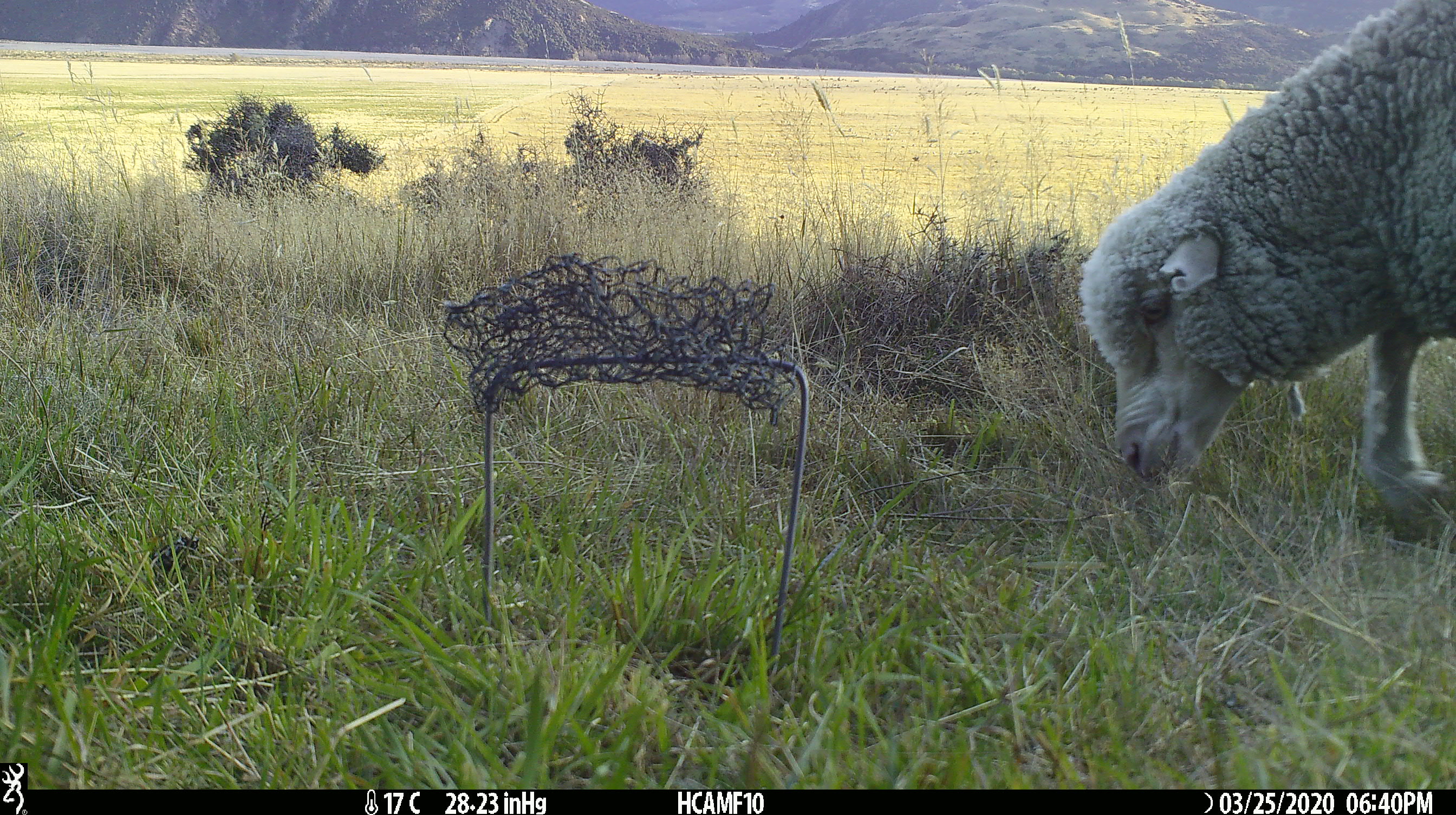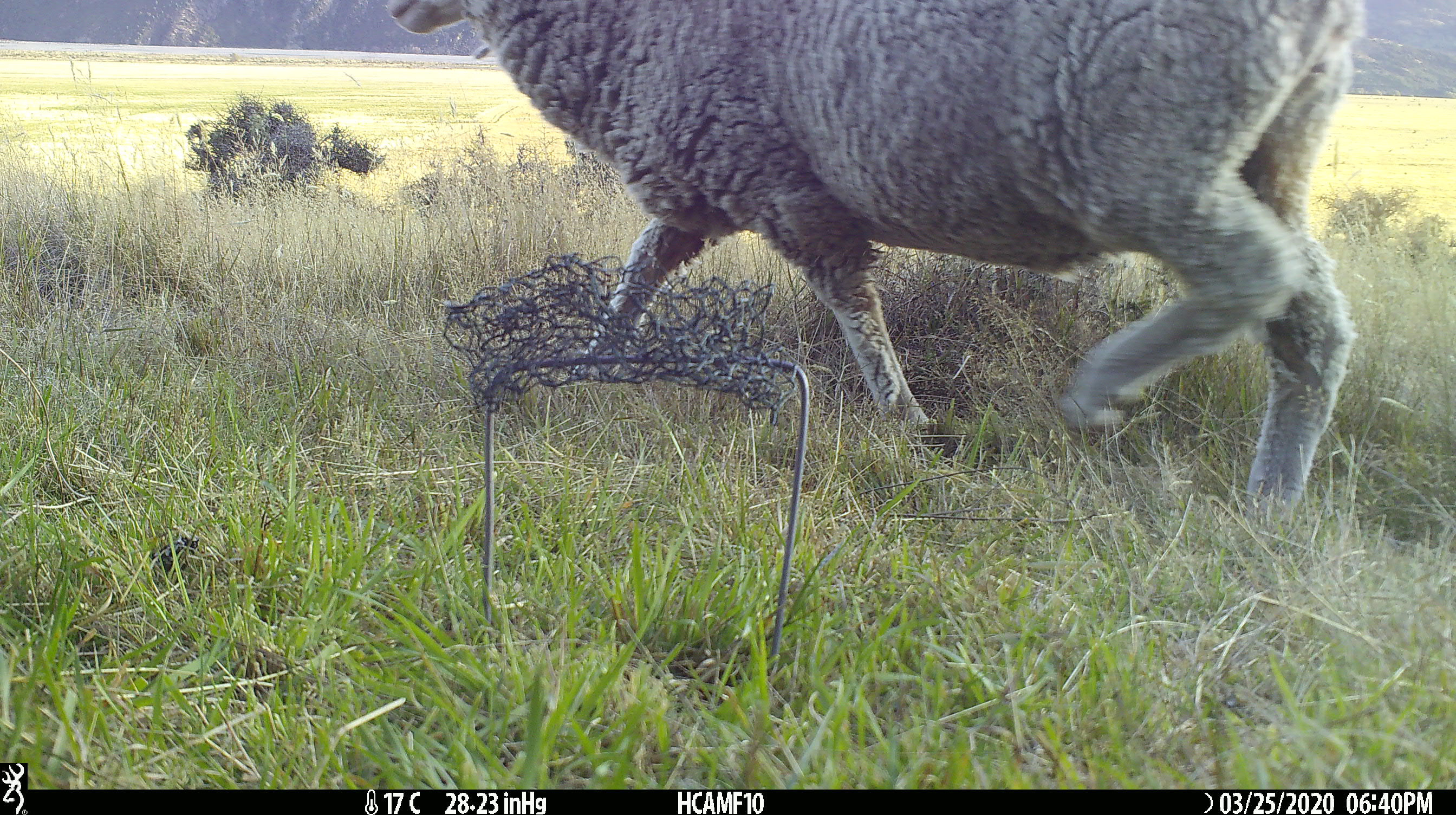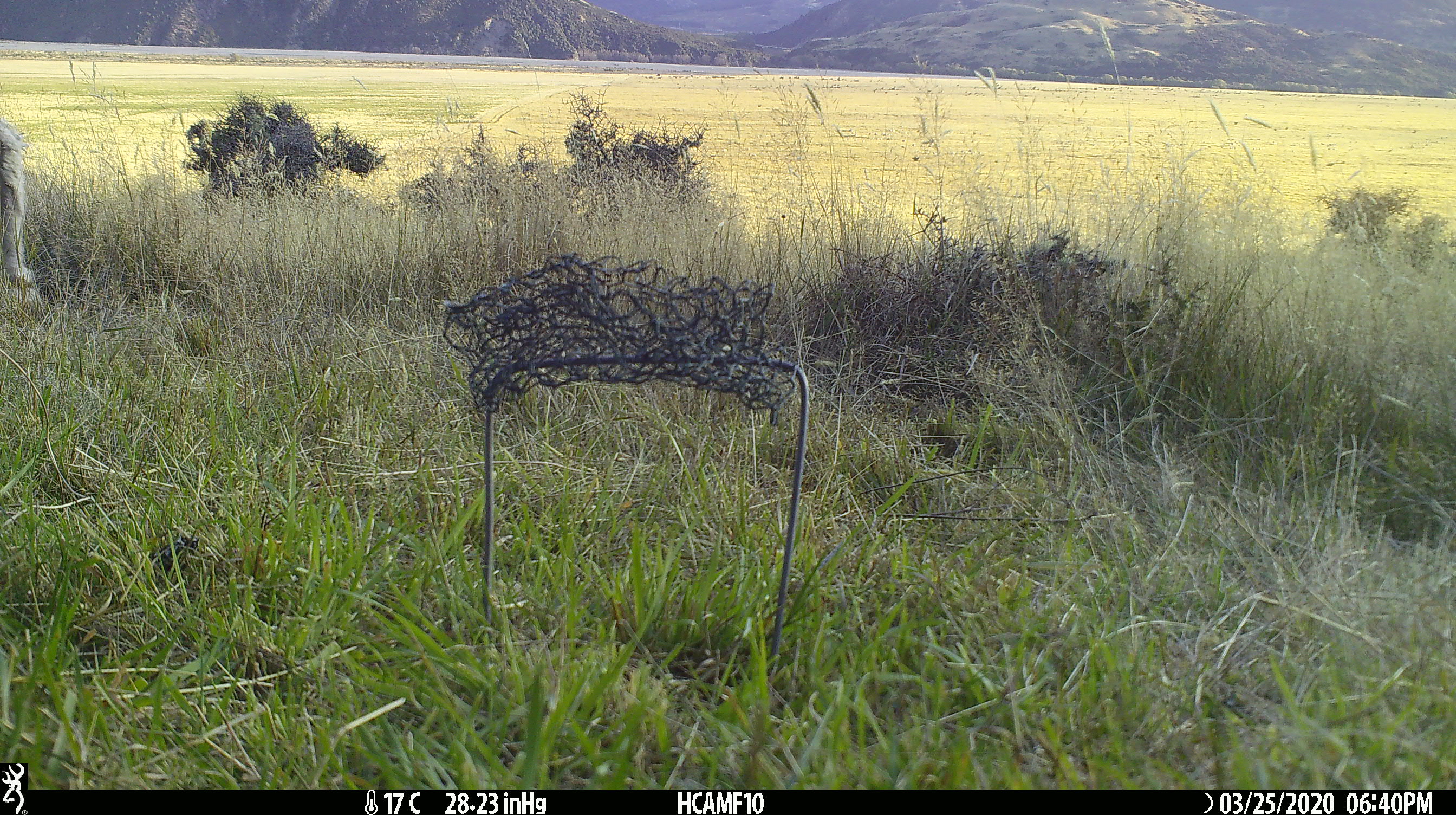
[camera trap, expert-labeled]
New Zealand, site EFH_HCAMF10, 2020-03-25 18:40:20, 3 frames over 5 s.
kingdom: Animalia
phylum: Chordata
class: Mammalia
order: Artiodactyla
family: Bovidae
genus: Ovis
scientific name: Ovis aries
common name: domestic sheep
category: sheep